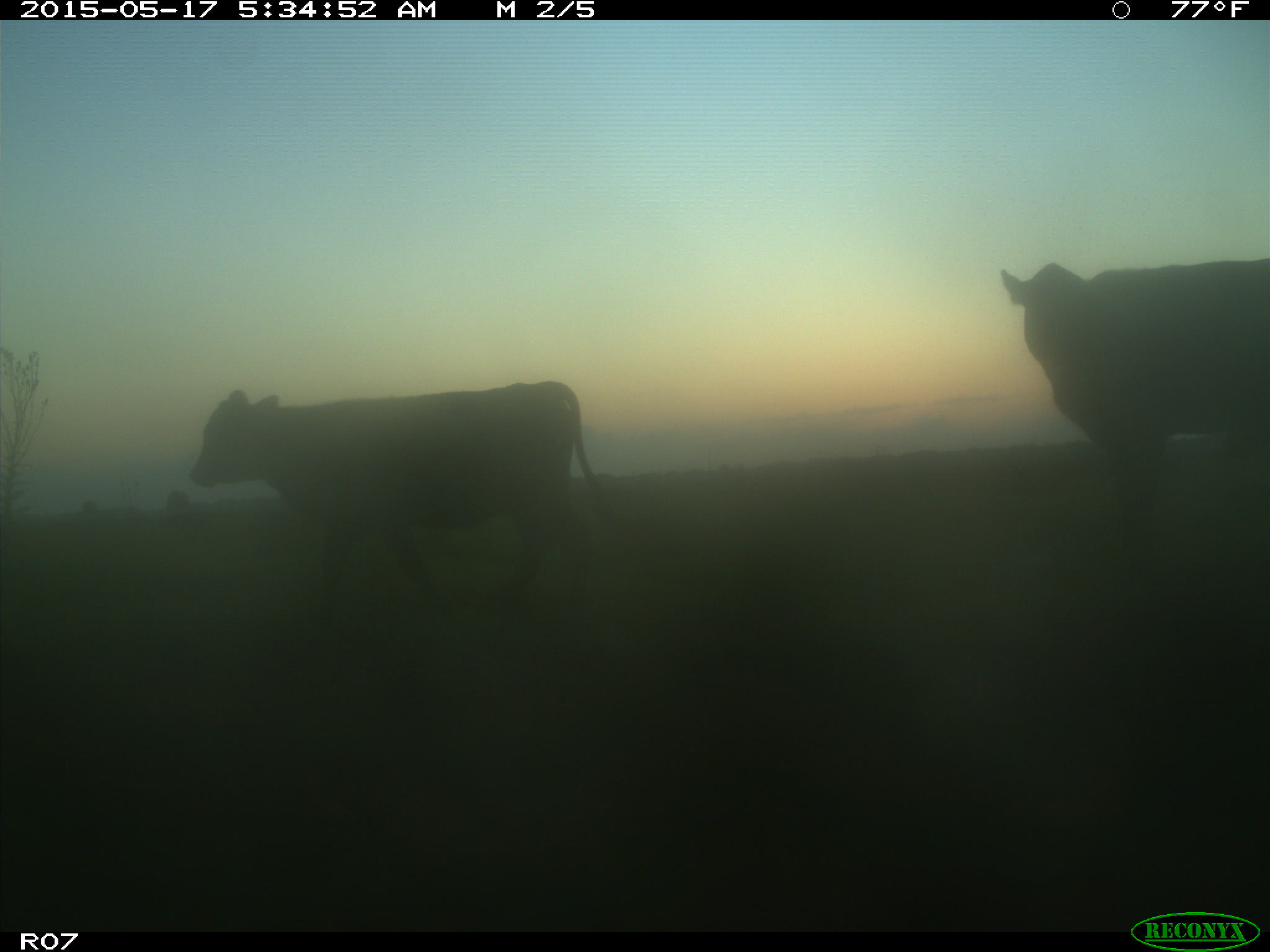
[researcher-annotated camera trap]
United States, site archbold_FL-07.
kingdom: Animalia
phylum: Chordata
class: Mammalia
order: Artiodactyla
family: Bovidae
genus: Bos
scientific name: Bos taurus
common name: domestic cow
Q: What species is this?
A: Bos taurus (domestic cow).